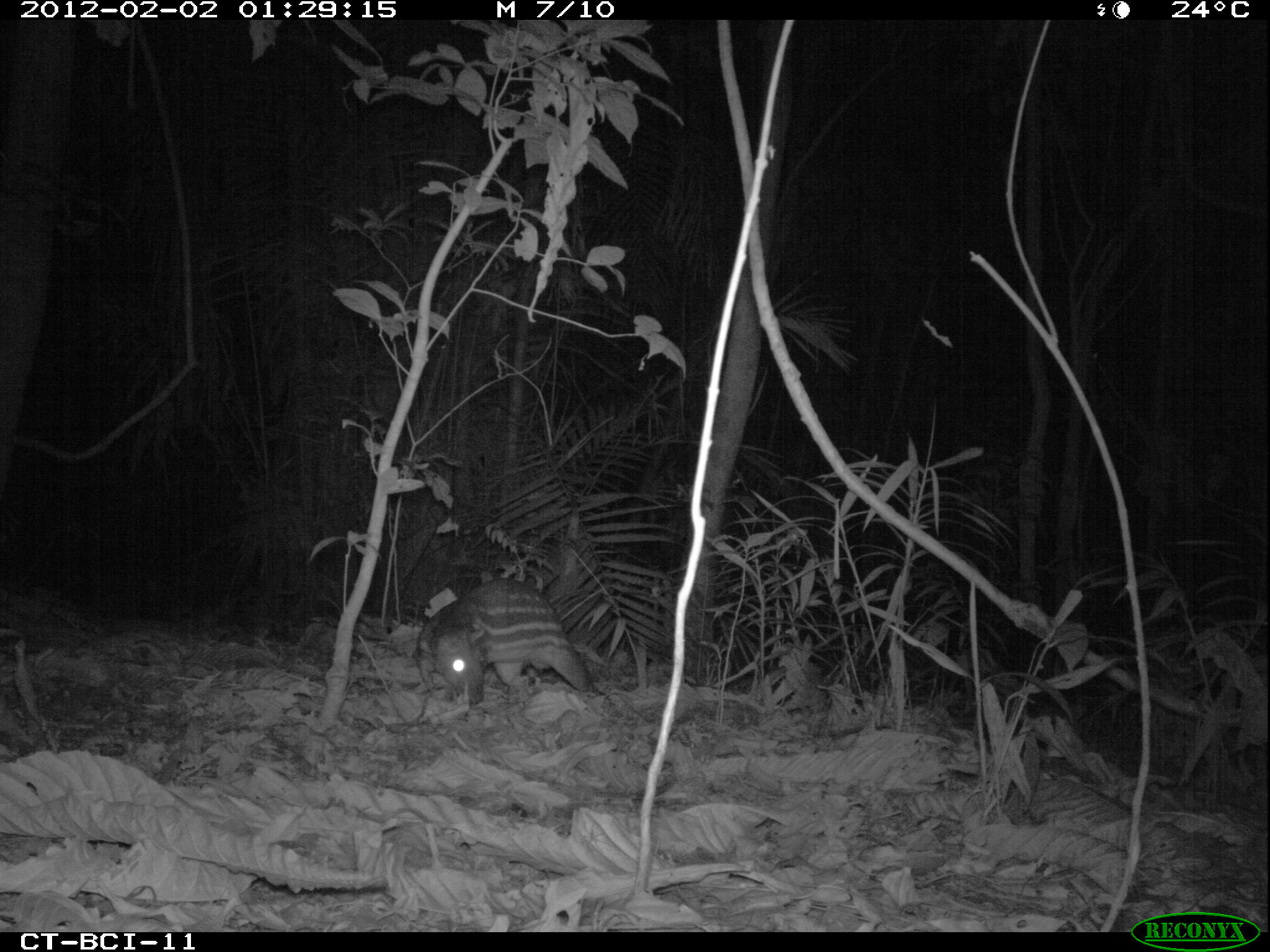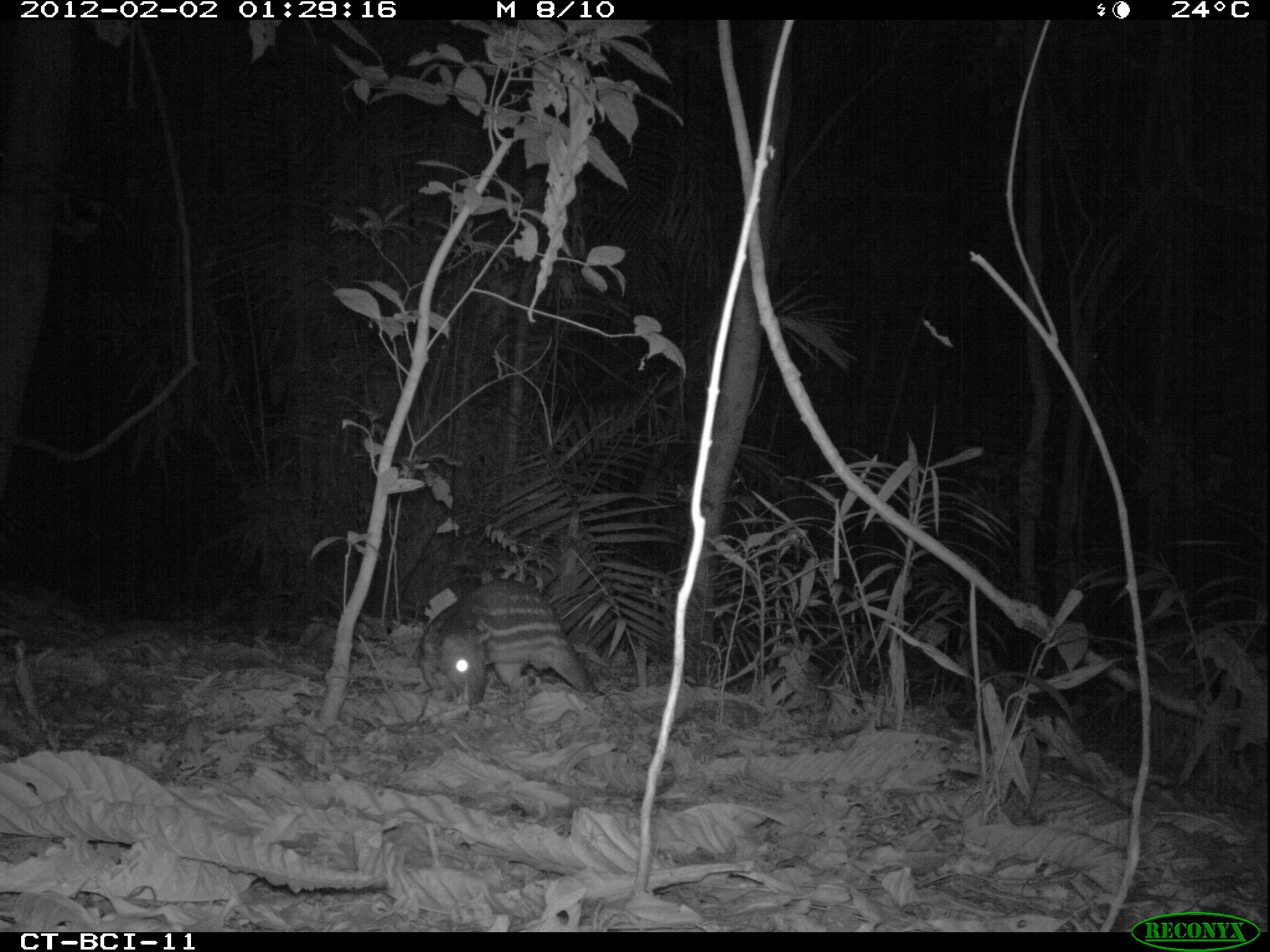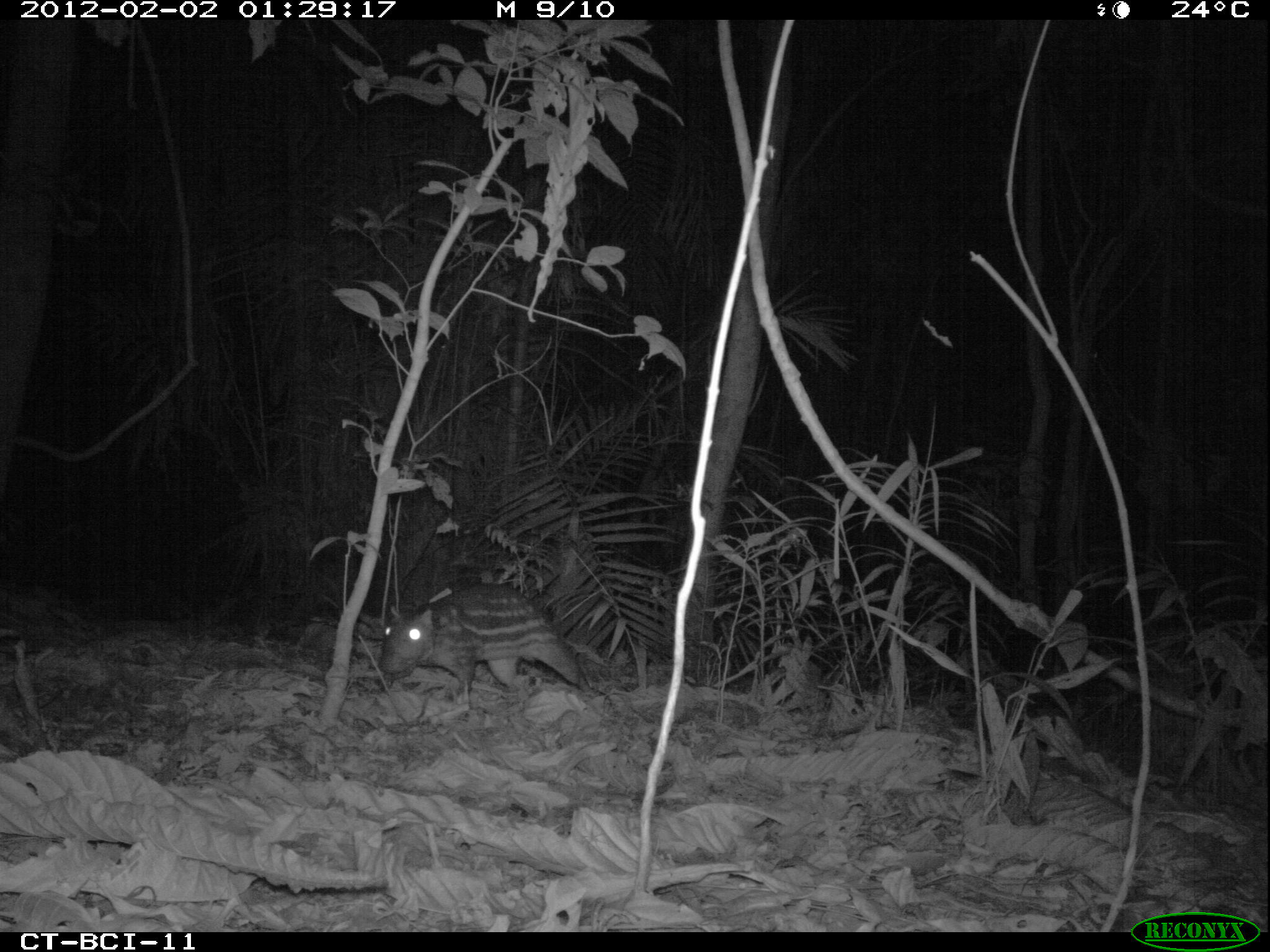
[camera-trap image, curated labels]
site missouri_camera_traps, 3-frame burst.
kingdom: Animalia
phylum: Chordata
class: Mammalia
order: Rodentia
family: Cuniculidae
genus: Cuniculus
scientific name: Cuniculus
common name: paca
Paca (Cuniculus). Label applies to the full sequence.